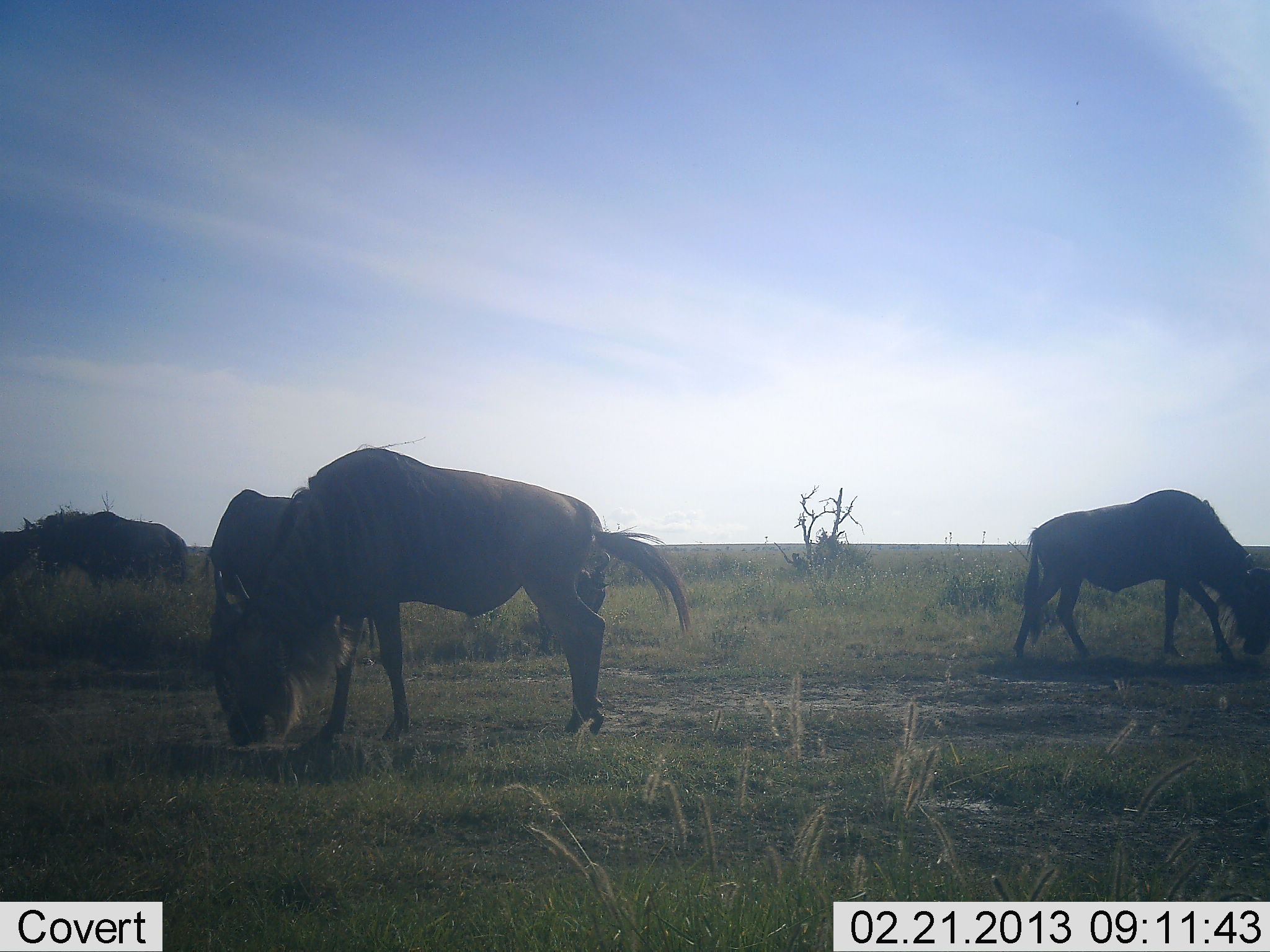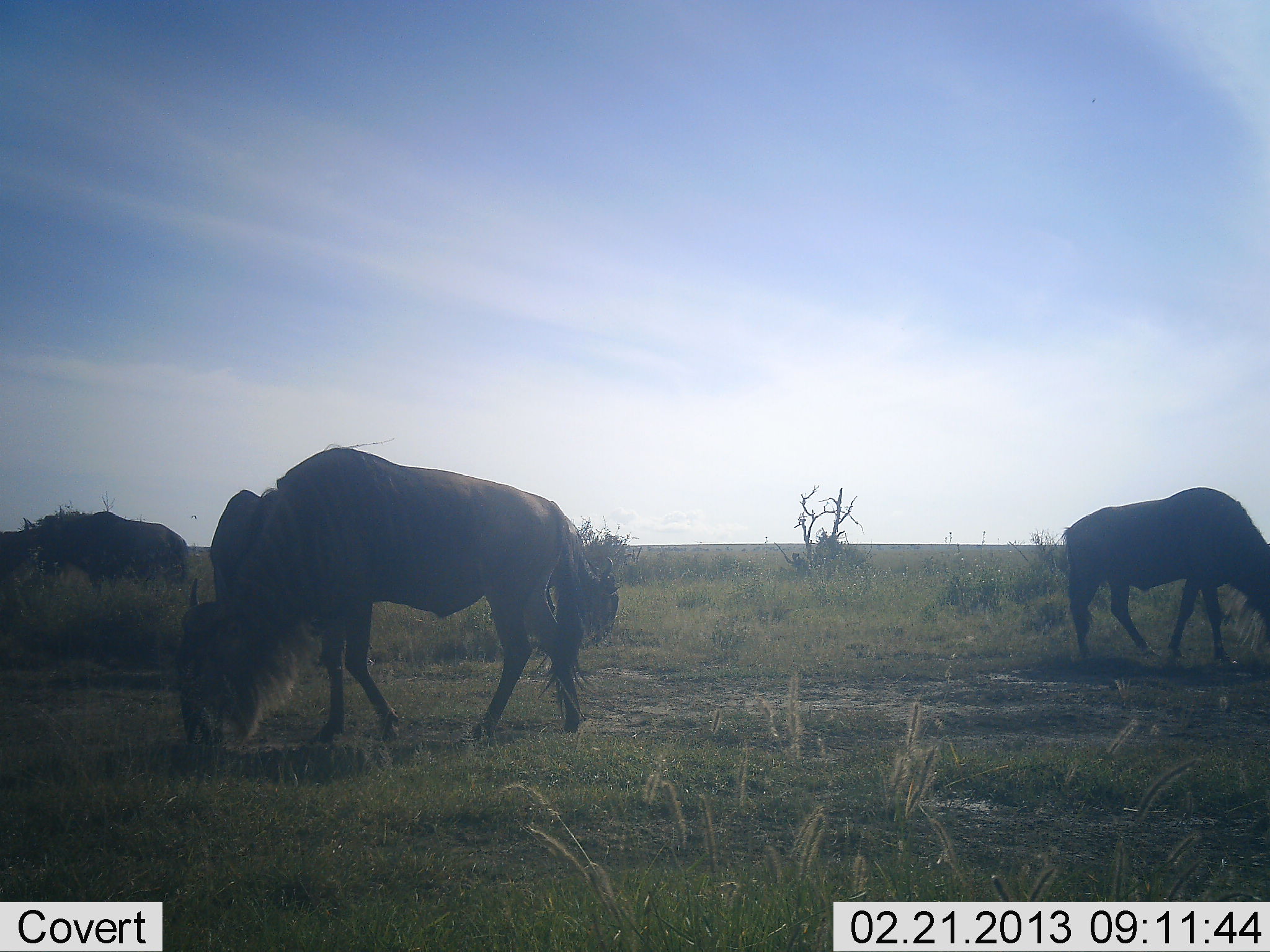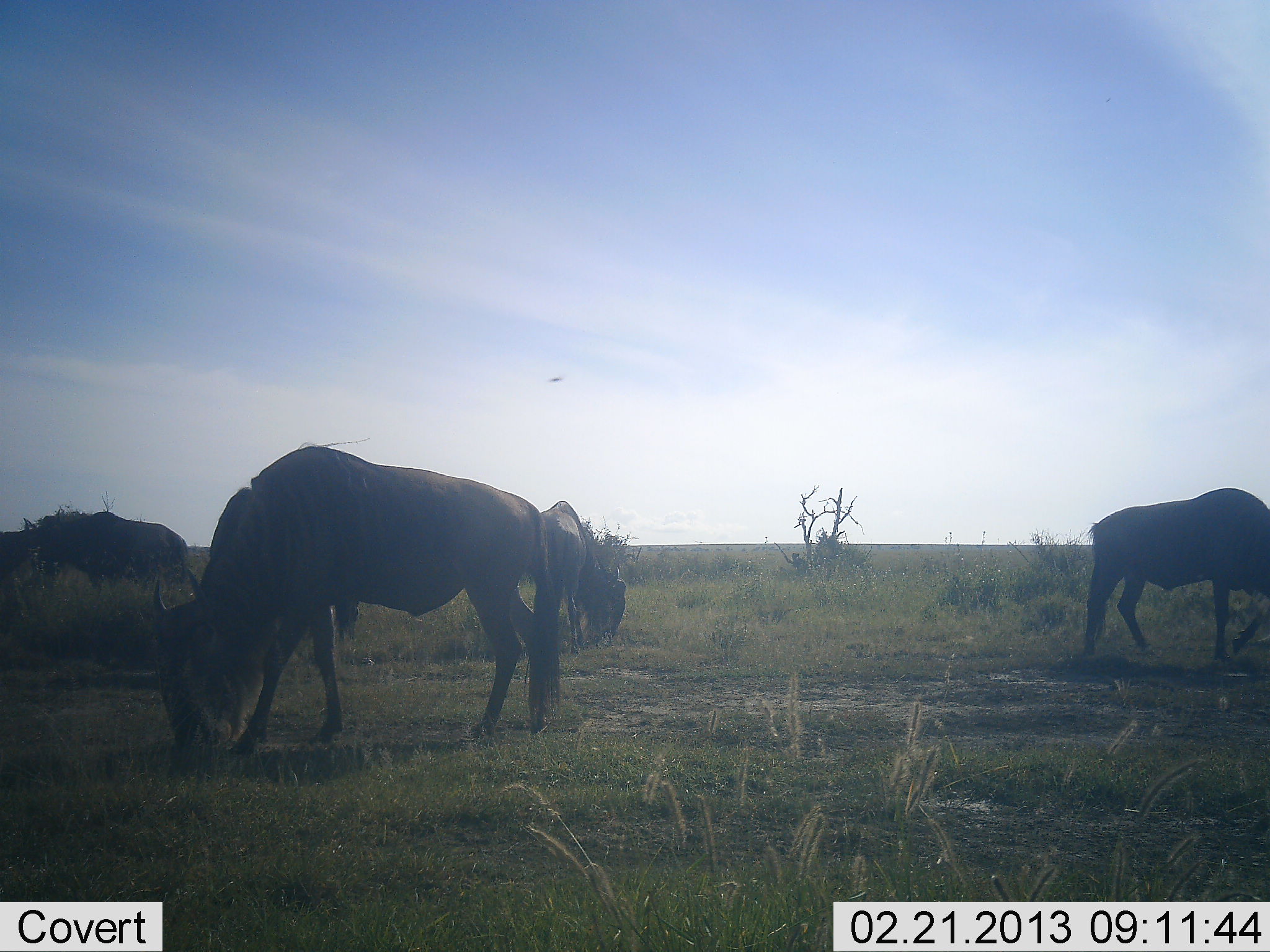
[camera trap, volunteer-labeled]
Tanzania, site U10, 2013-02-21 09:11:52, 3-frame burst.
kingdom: Animalia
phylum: Chordata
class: Mammalia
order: Artiodactyla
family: Bovidae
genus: Connochaetes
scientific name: Connochaetes taurinus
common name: blue wildebeest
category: wildebeest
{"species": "wildebeest (blue wildebeest) (Connochaetes taurinus)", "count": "5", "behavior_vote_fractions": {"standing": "27%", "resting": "0%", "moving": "23%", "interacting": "0%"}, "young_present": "0%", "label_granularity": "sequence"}